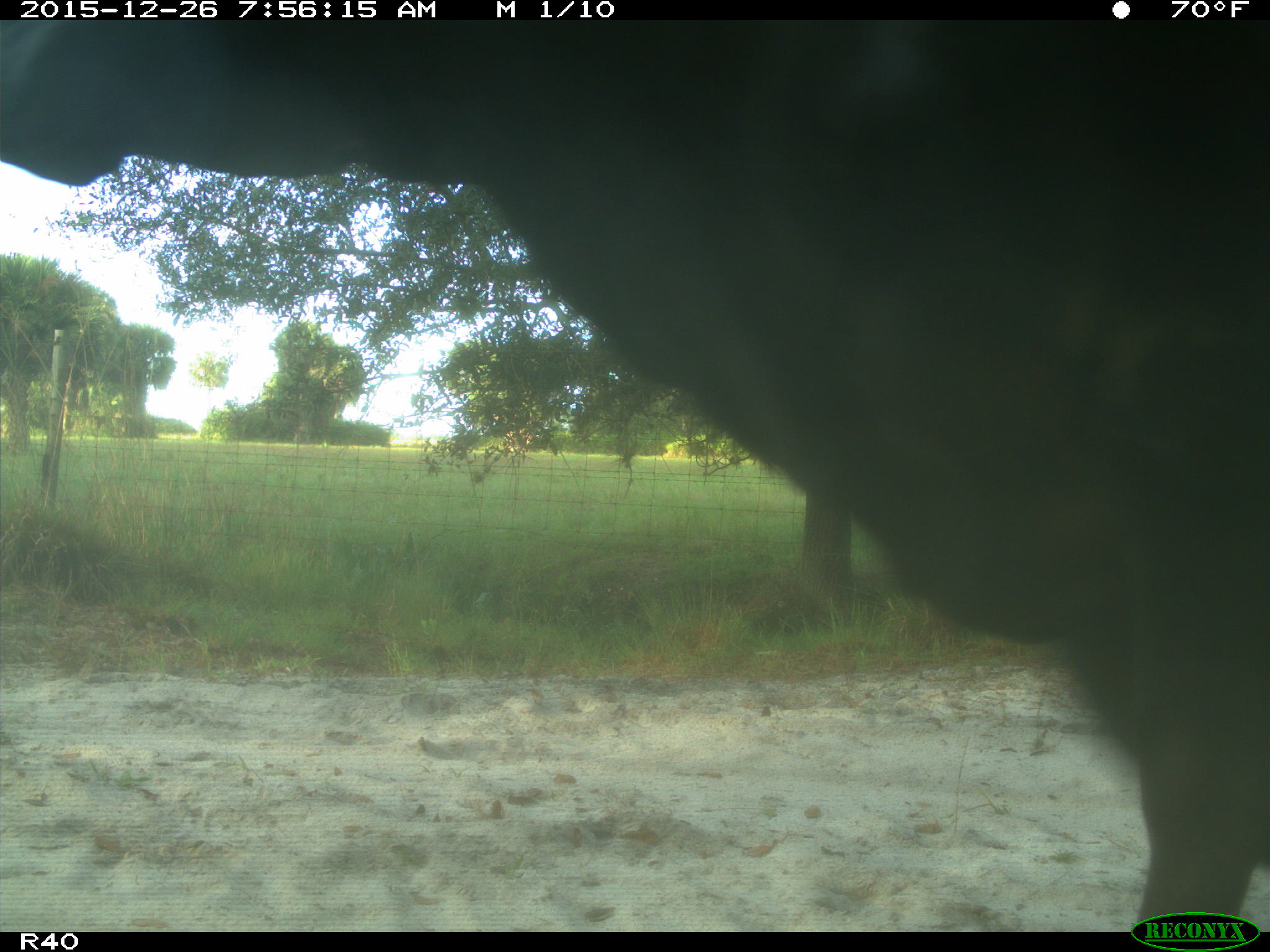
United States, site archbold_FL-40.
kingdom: Animalia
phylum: Chordata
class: Mammalia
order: Artiodactyla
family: Bovidae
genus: Bos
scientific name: Bos taurus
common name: domestic cow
Bos taurus (domestic cow).